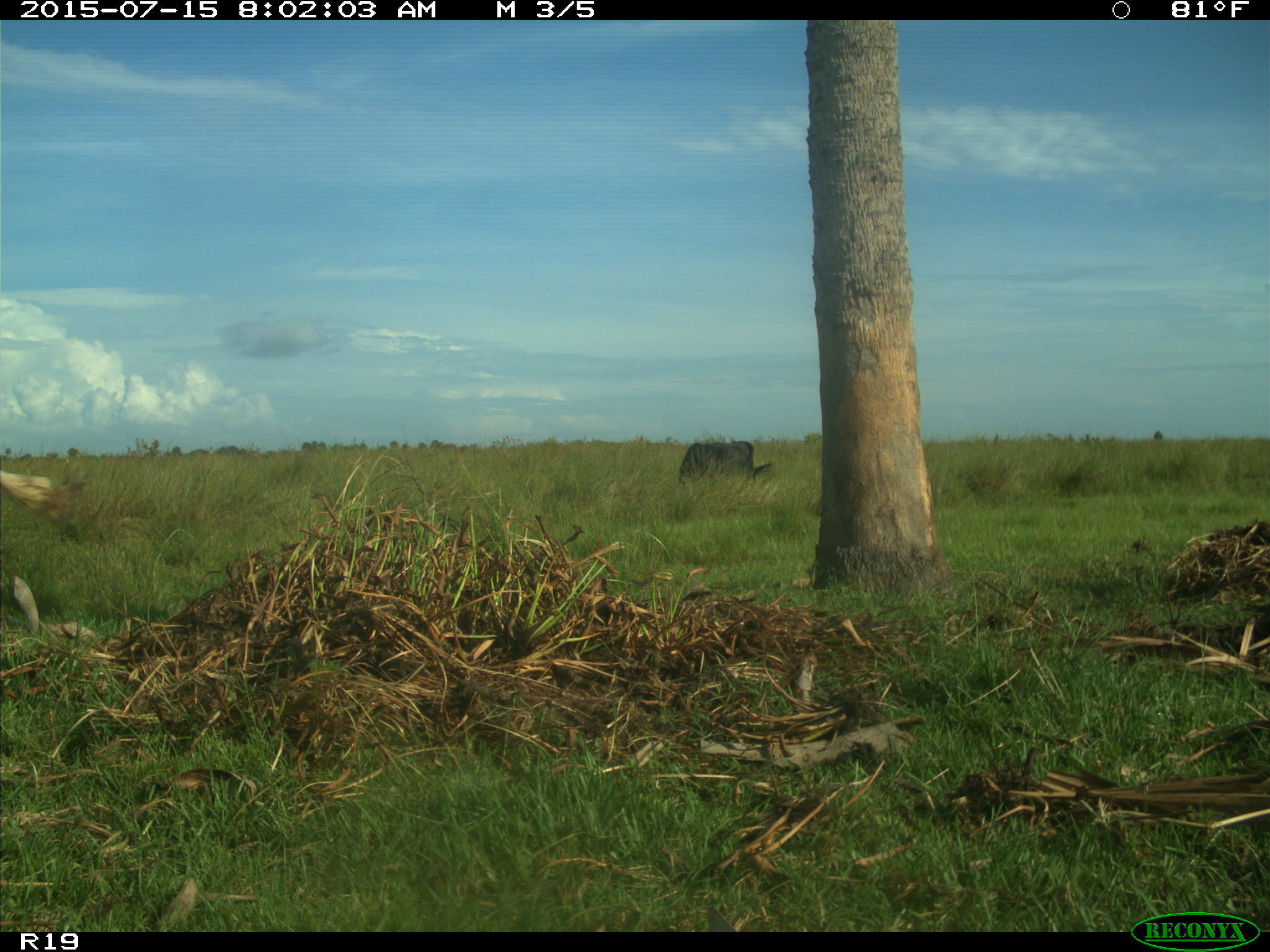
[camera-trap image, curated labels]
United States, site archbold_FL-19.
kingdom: Animalia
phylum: Chordata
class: Mammalia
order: Artiodactyla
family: Bovidae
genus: Bos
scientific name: Bos taurus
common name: domestic cow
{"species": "Bos taurus (domestic cow)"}